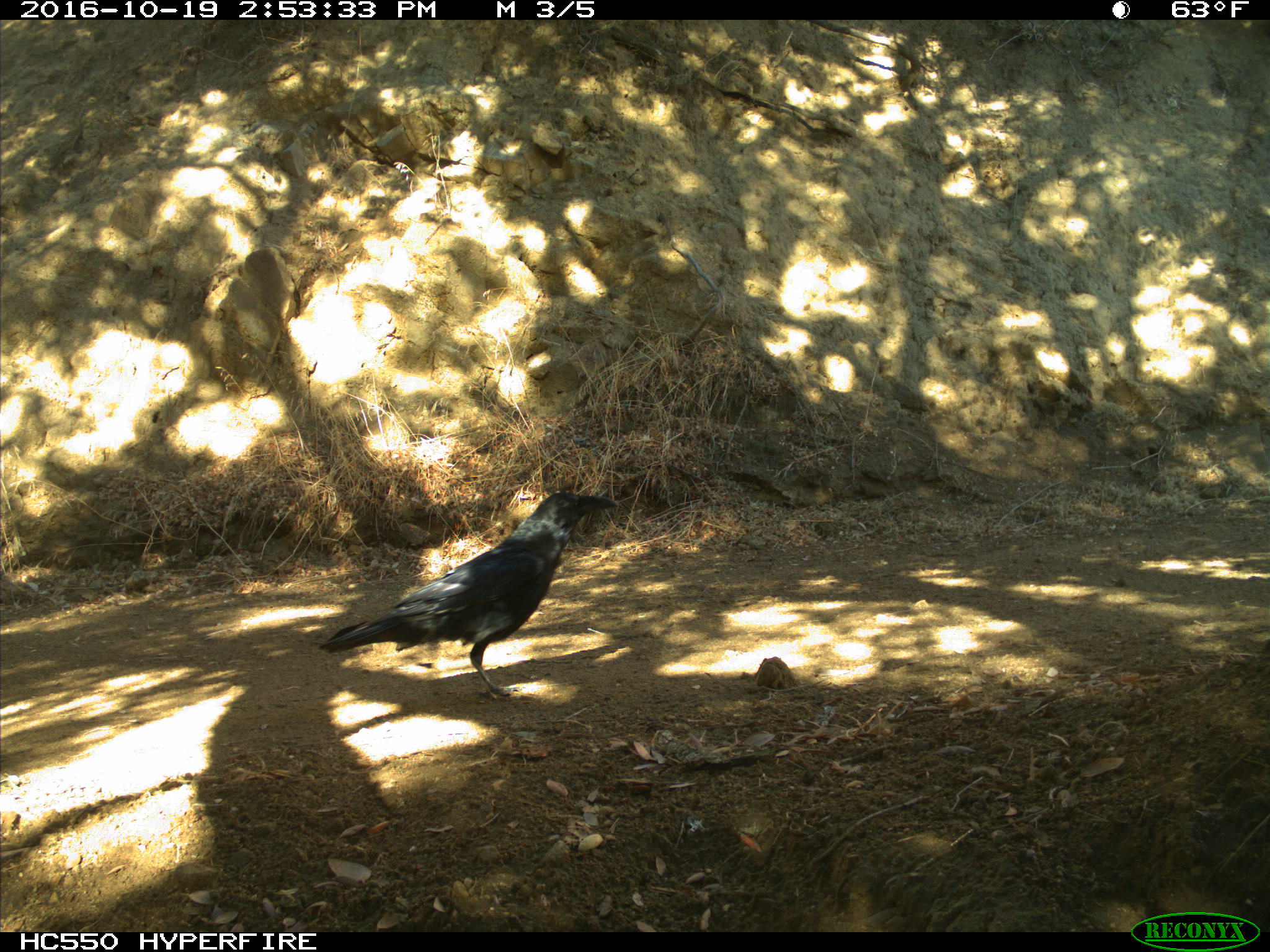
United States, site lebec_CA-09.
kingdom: Animalia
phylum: Chordata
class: Aves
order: Passeriformes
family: Corvidae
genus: Corvus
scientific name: Corvus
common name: crows and ravens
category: unidentified corvus